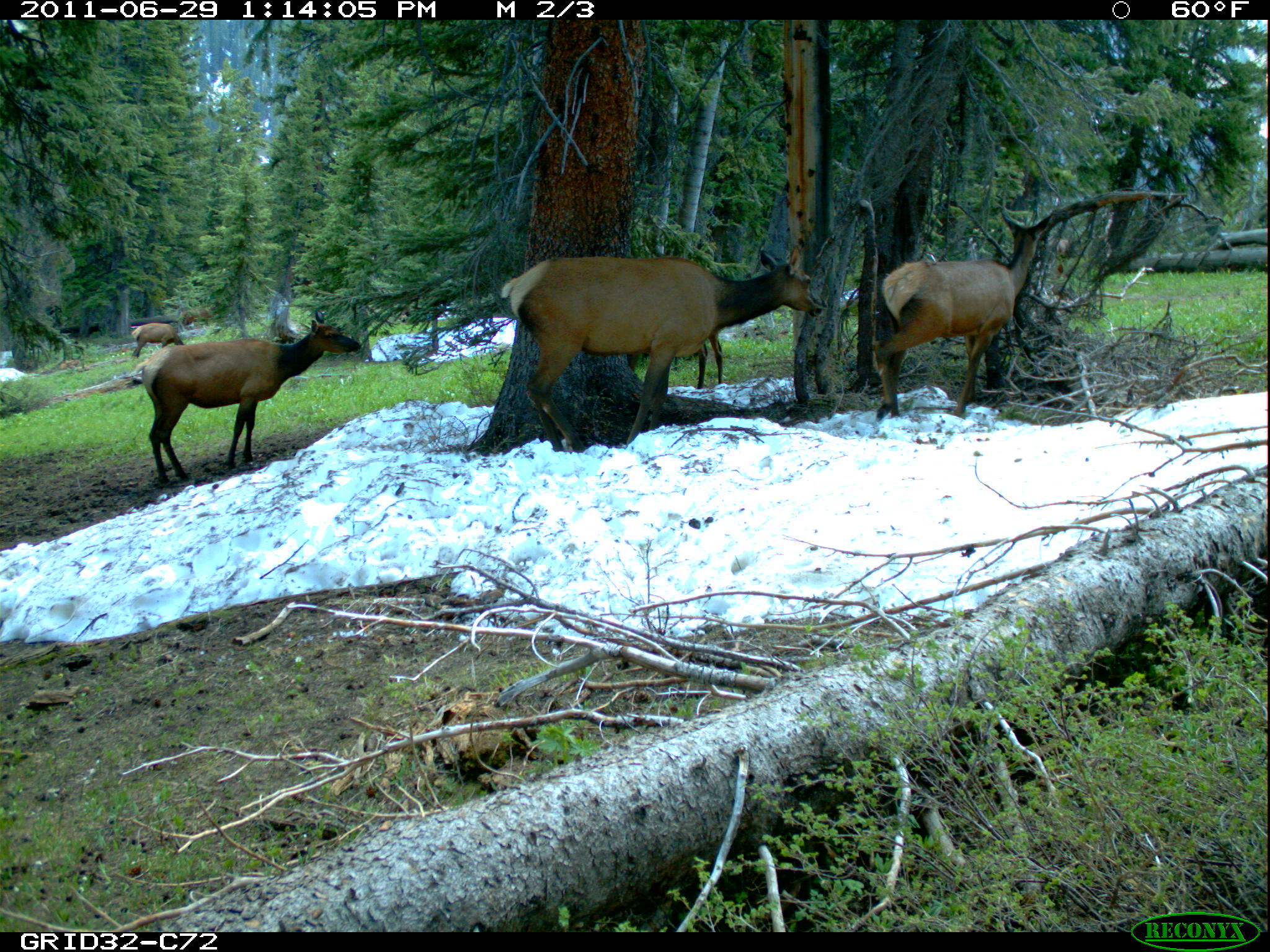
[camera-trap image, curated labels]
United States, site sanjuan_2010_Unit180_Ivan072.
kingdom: Animalia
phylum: Chordata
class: Mammalia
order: Artiodactyla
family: Cervidae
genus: Cervus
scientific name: Cervus elaphus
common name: red deer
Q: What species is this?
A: Cervus elaphus (red deer).